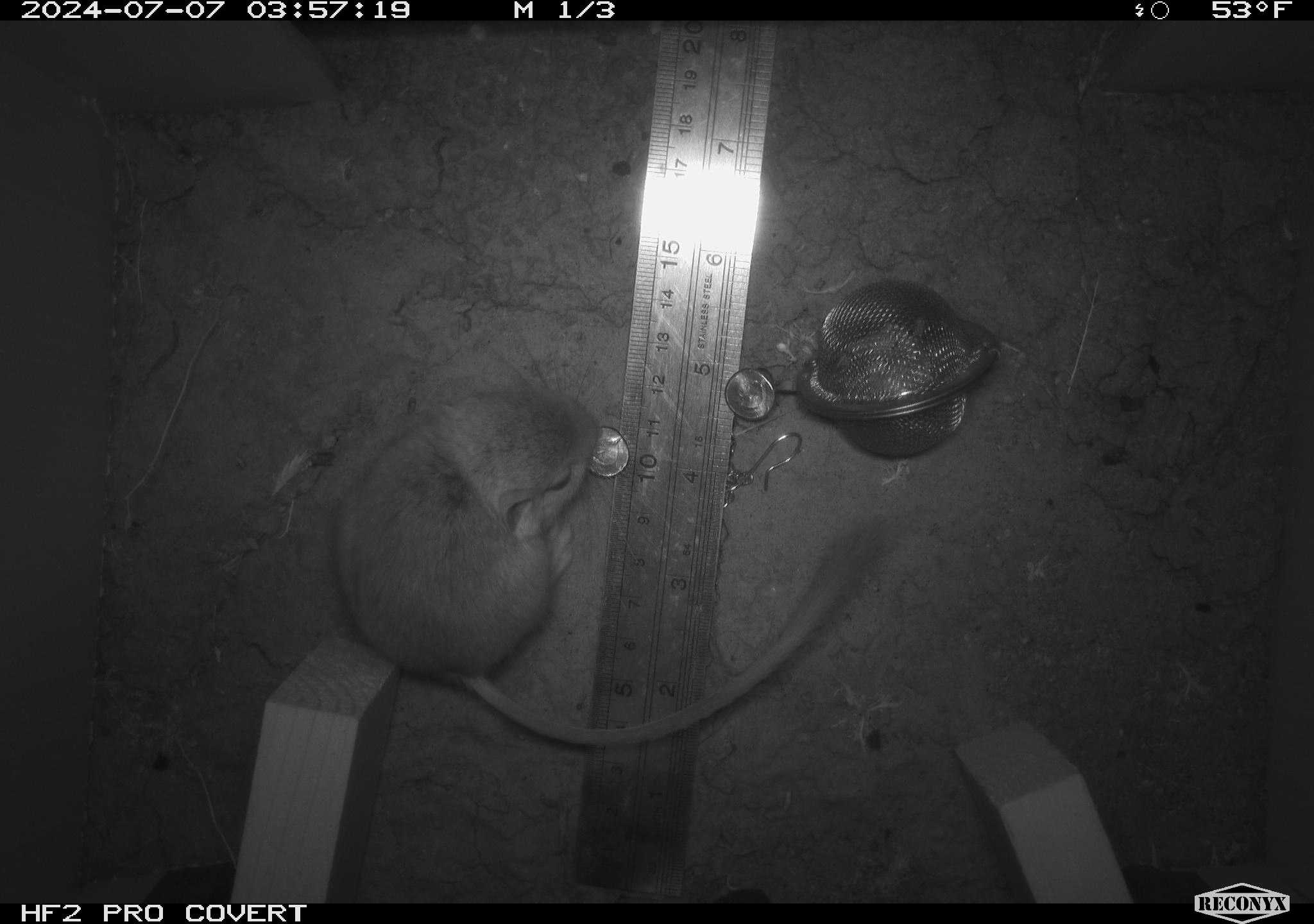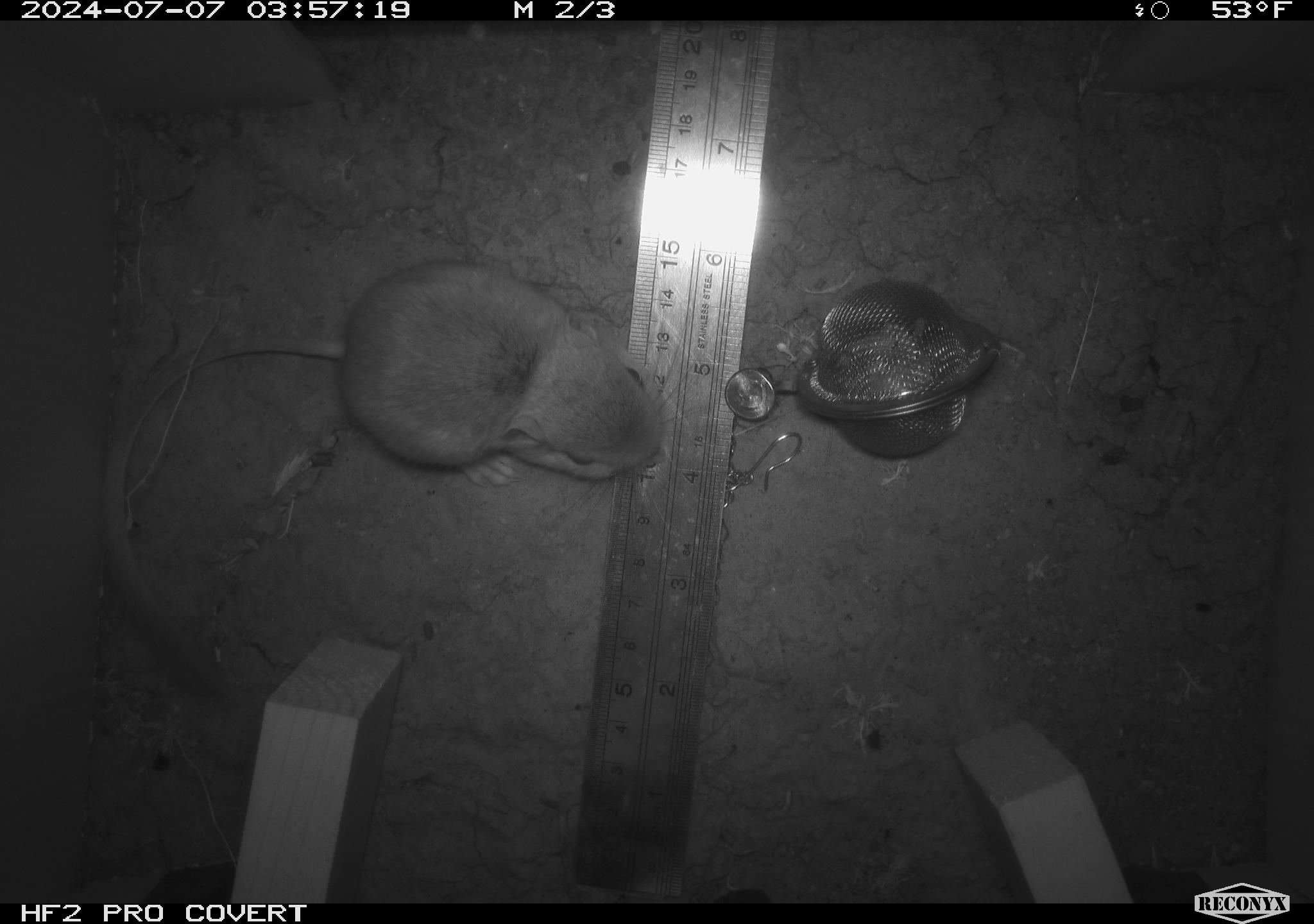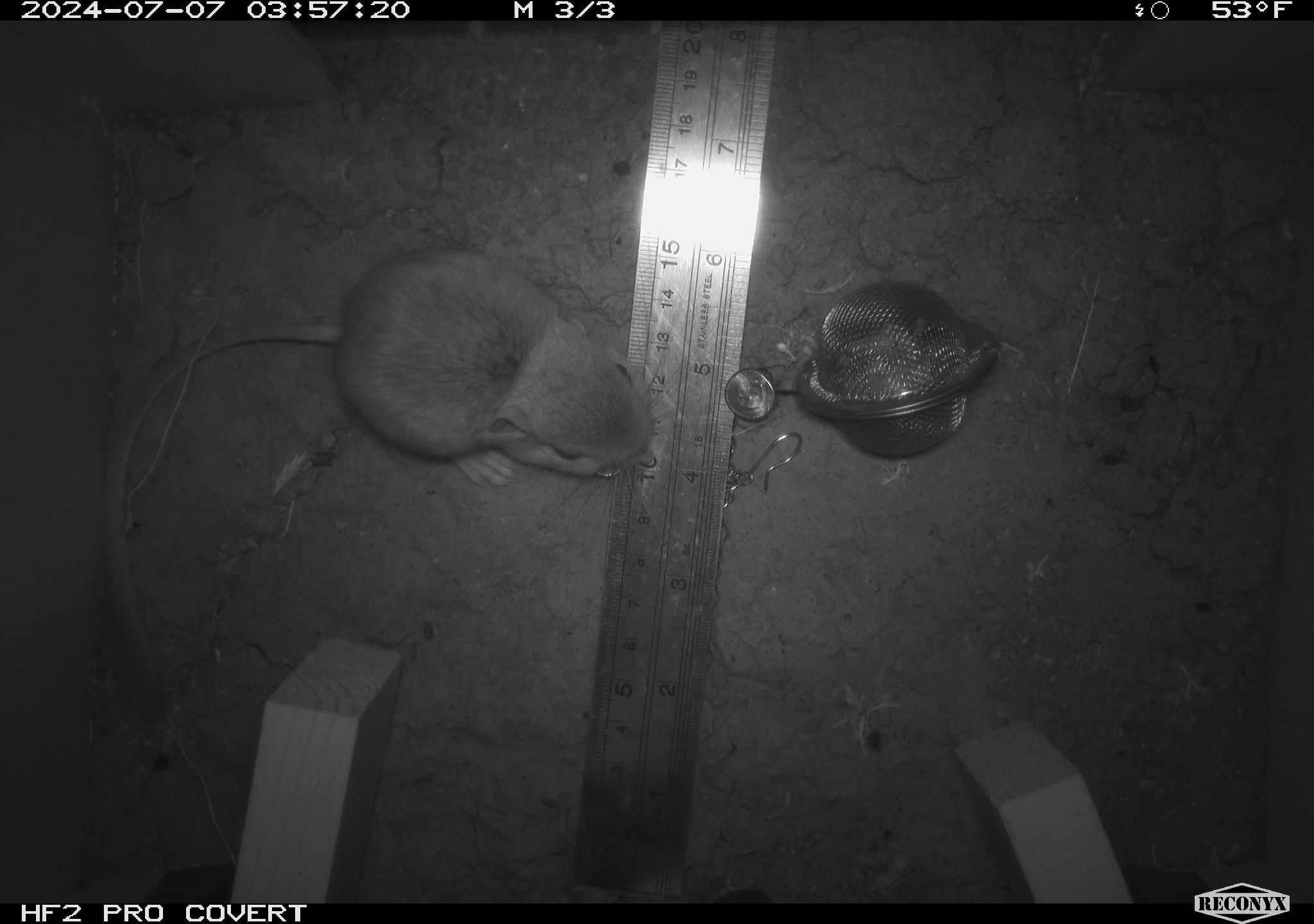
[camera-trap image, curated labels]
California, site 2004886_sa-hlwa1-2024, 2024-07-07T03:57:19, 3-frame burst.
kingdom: Animalia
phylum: Chordata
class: Mammalia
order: Rodentia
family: Heteromyidae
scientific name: Heteromyidae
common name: kangaroo rats and pocket mice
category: heteromyidae family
Heteromyidae family (kangaroo rats and pocket mice) (Heteromyidae).